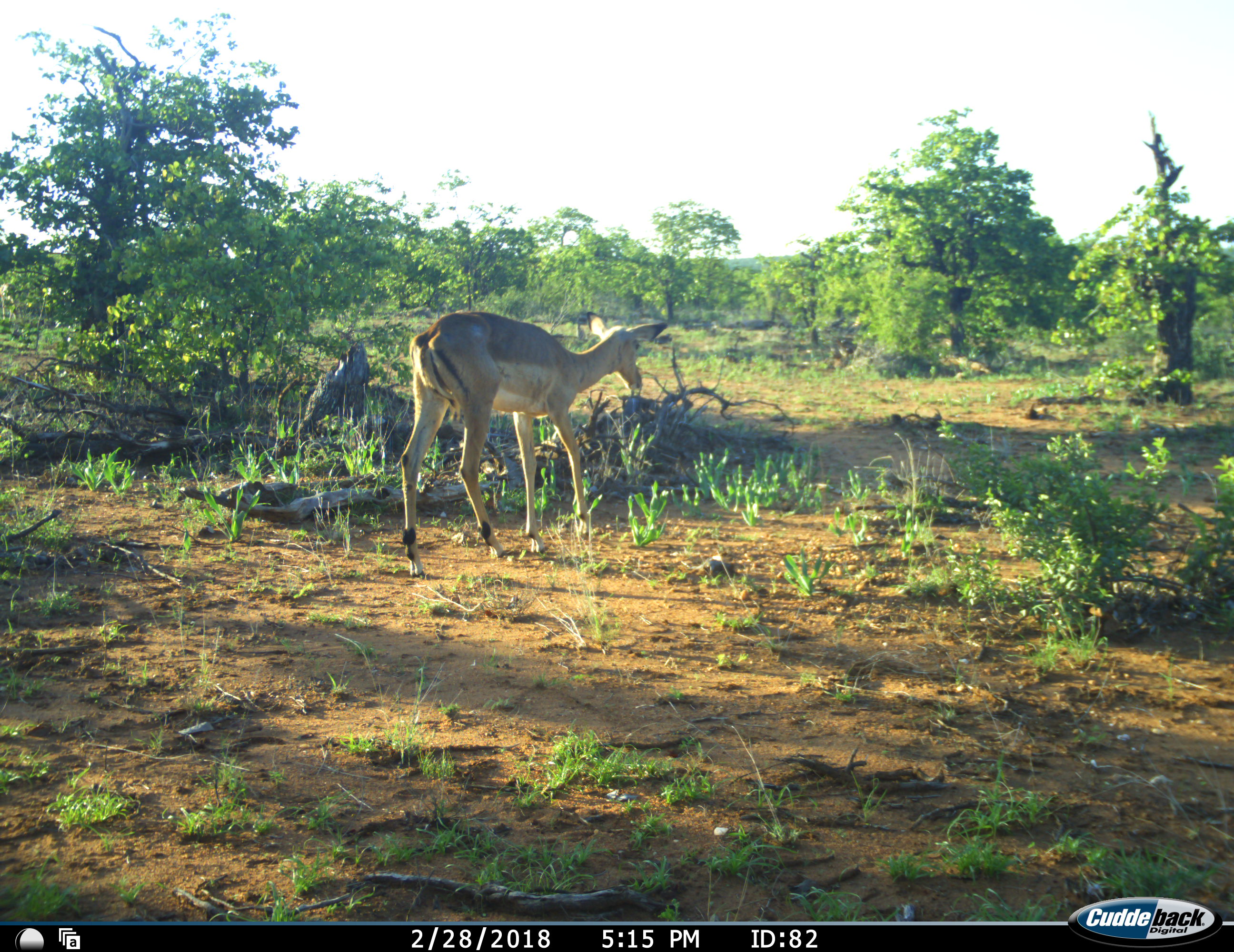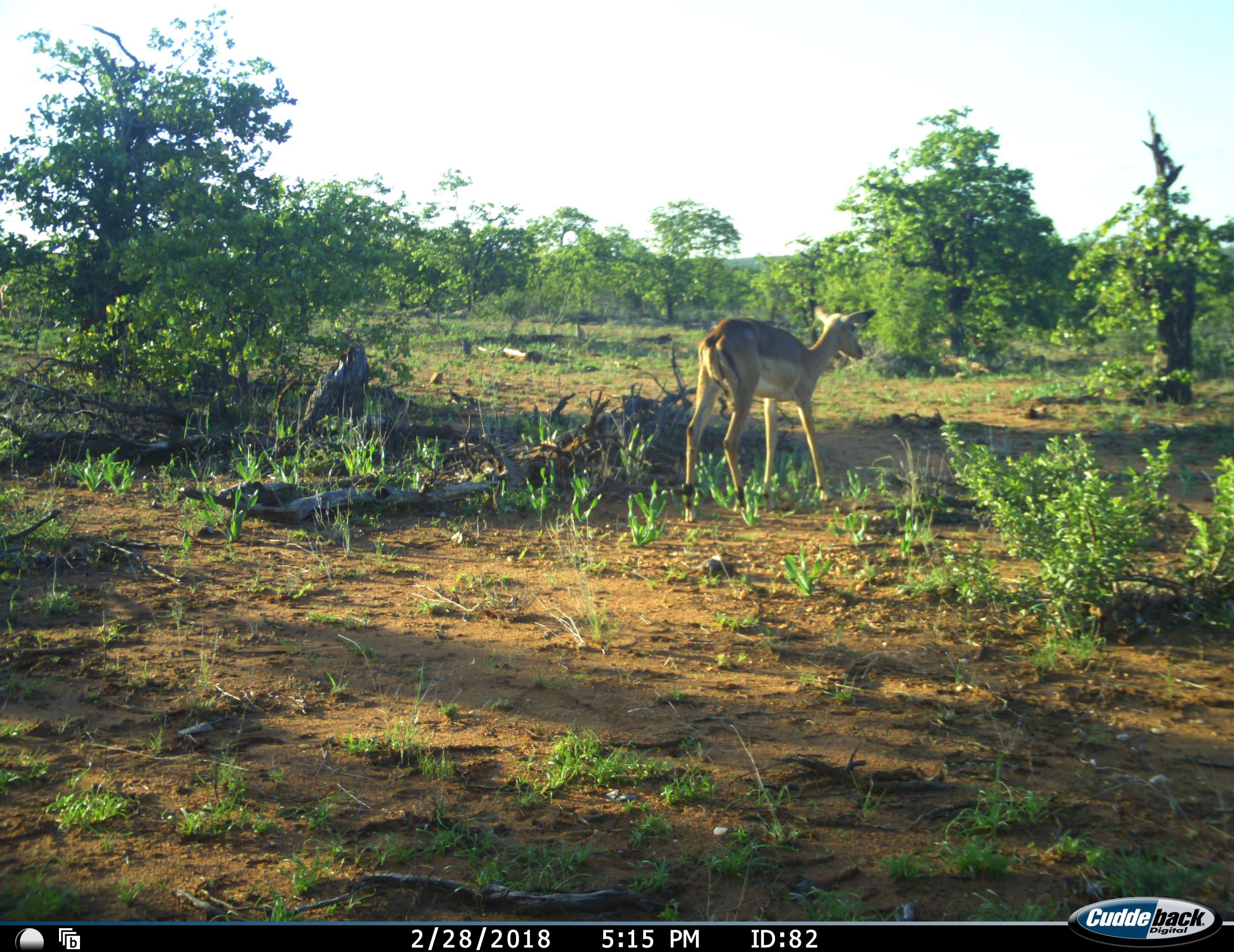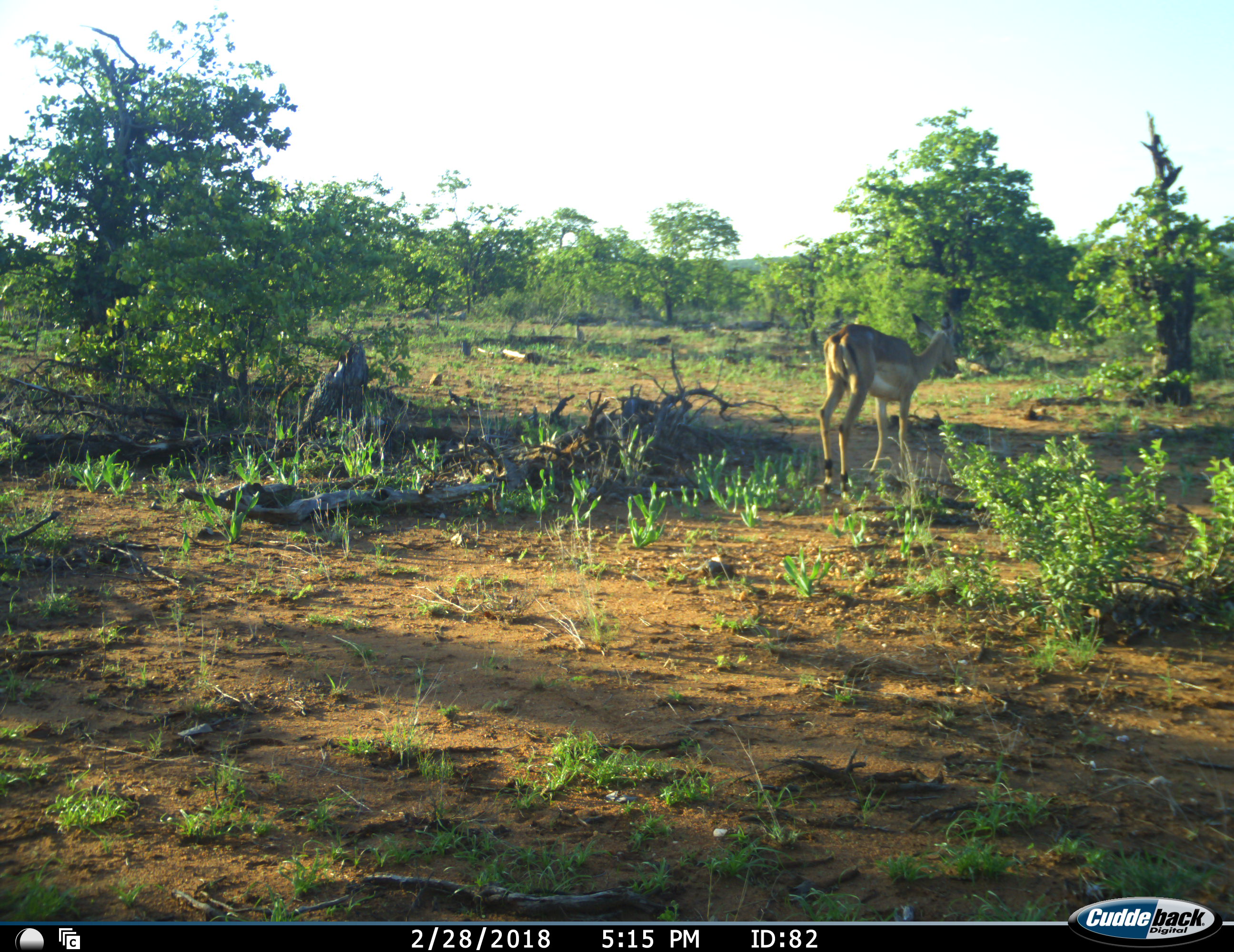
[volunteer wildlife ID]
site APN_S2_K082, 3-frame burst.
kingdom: Animalia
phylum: Chordata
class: Mammalia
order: Artiodactyla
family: Bovidae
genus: Aepyceros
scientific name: Aepyceros melampus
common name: impala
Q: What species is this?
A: Impala (Aepyceros melampus).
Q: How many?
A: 1.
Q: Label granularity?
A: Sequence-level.